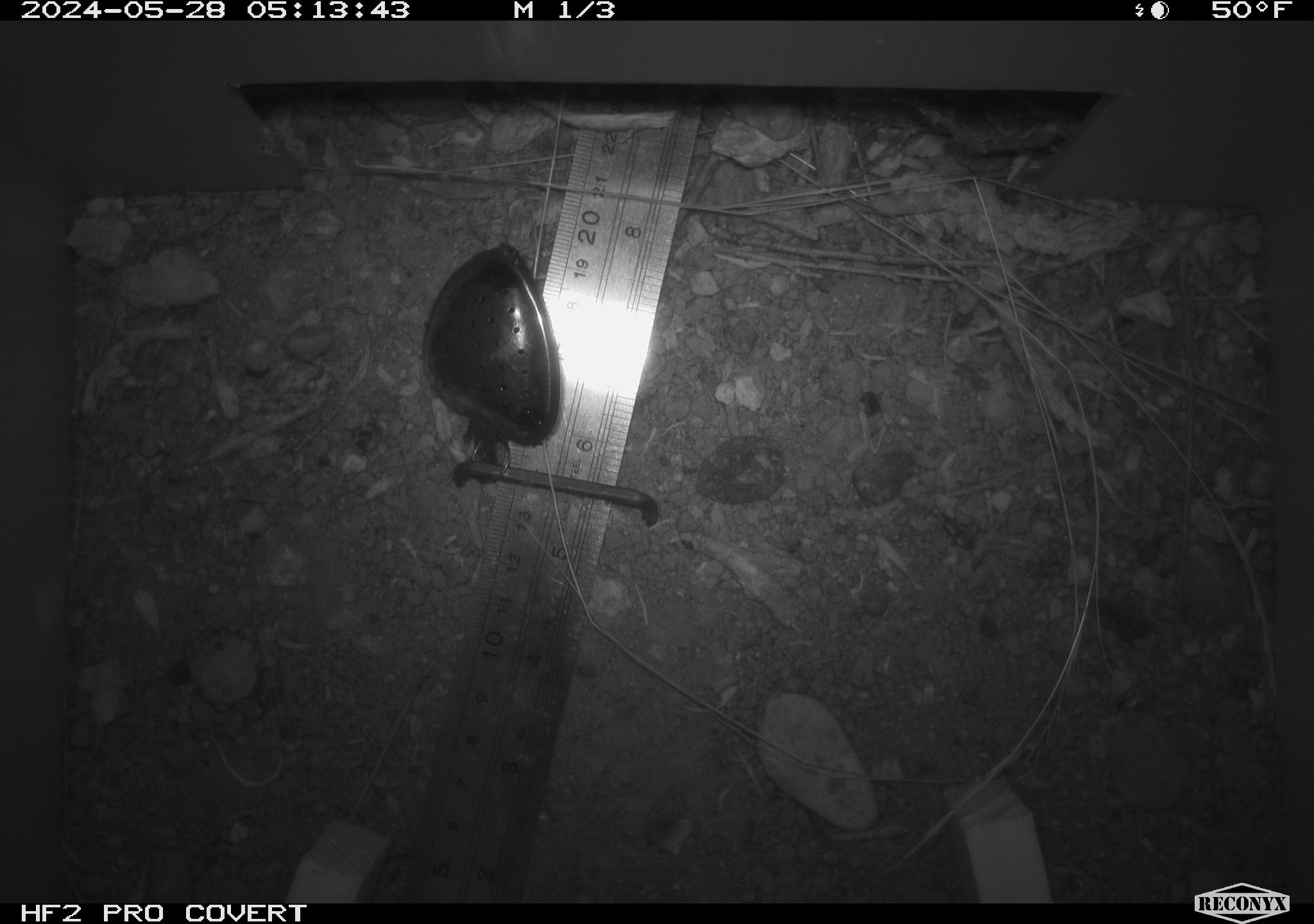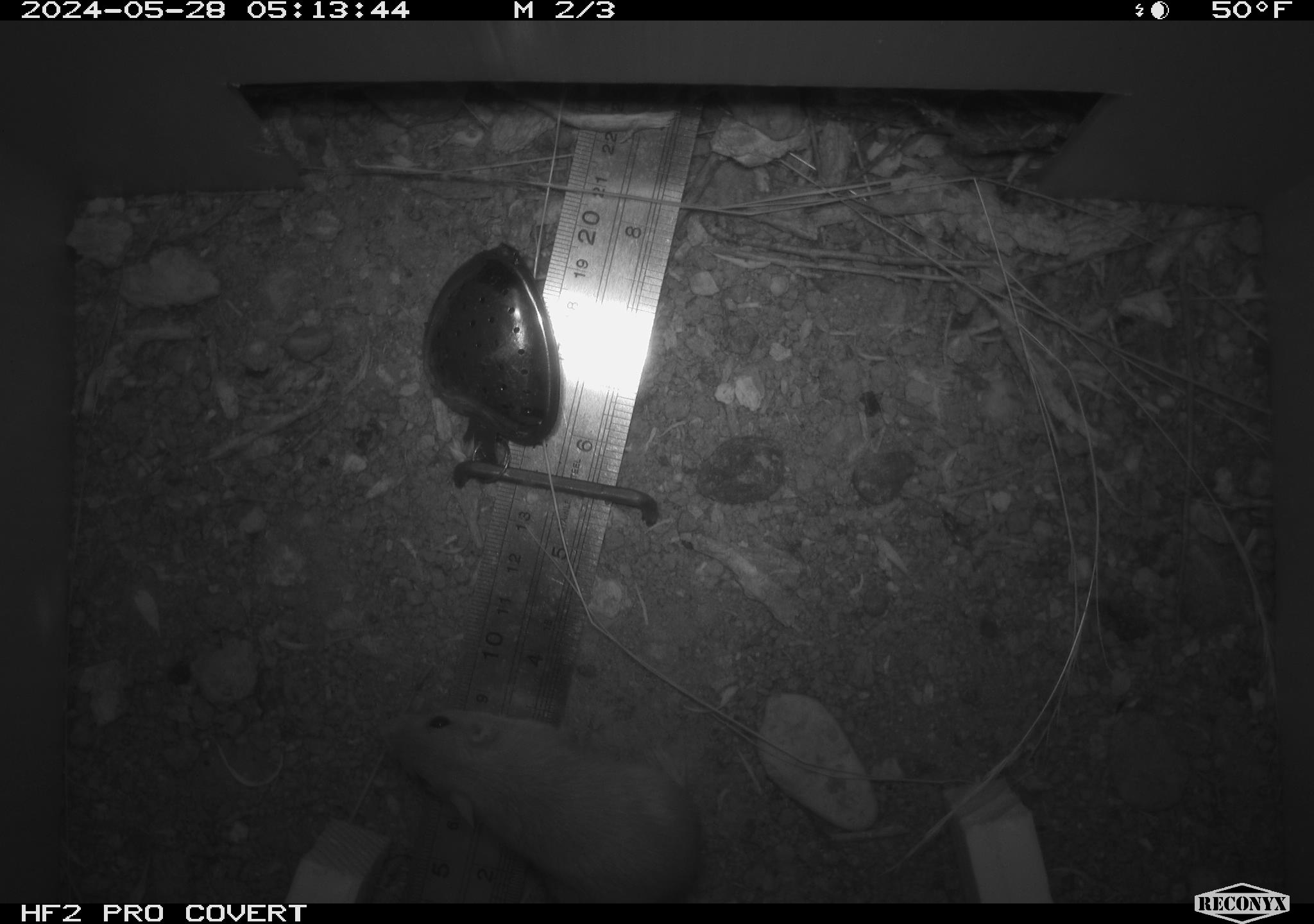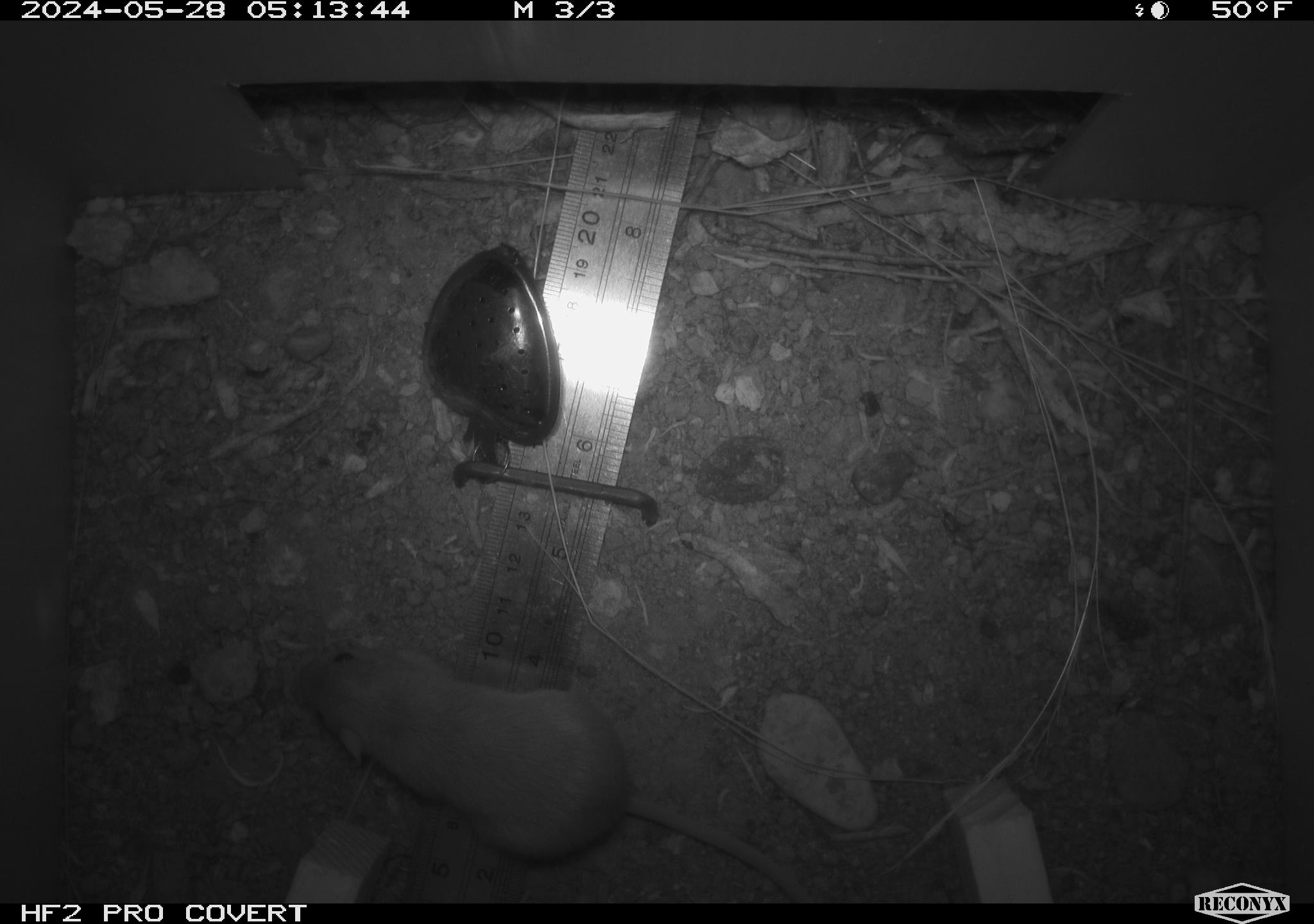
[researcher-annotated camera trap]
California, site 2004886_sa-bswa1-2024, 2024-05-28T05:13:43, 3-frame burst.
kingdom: Animalia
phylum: Chordata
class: Mammalia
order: Rodentia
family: Heteromyidae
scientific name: Heteromyidae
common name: kangaroo rats and pocket mice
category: heteromyidae family